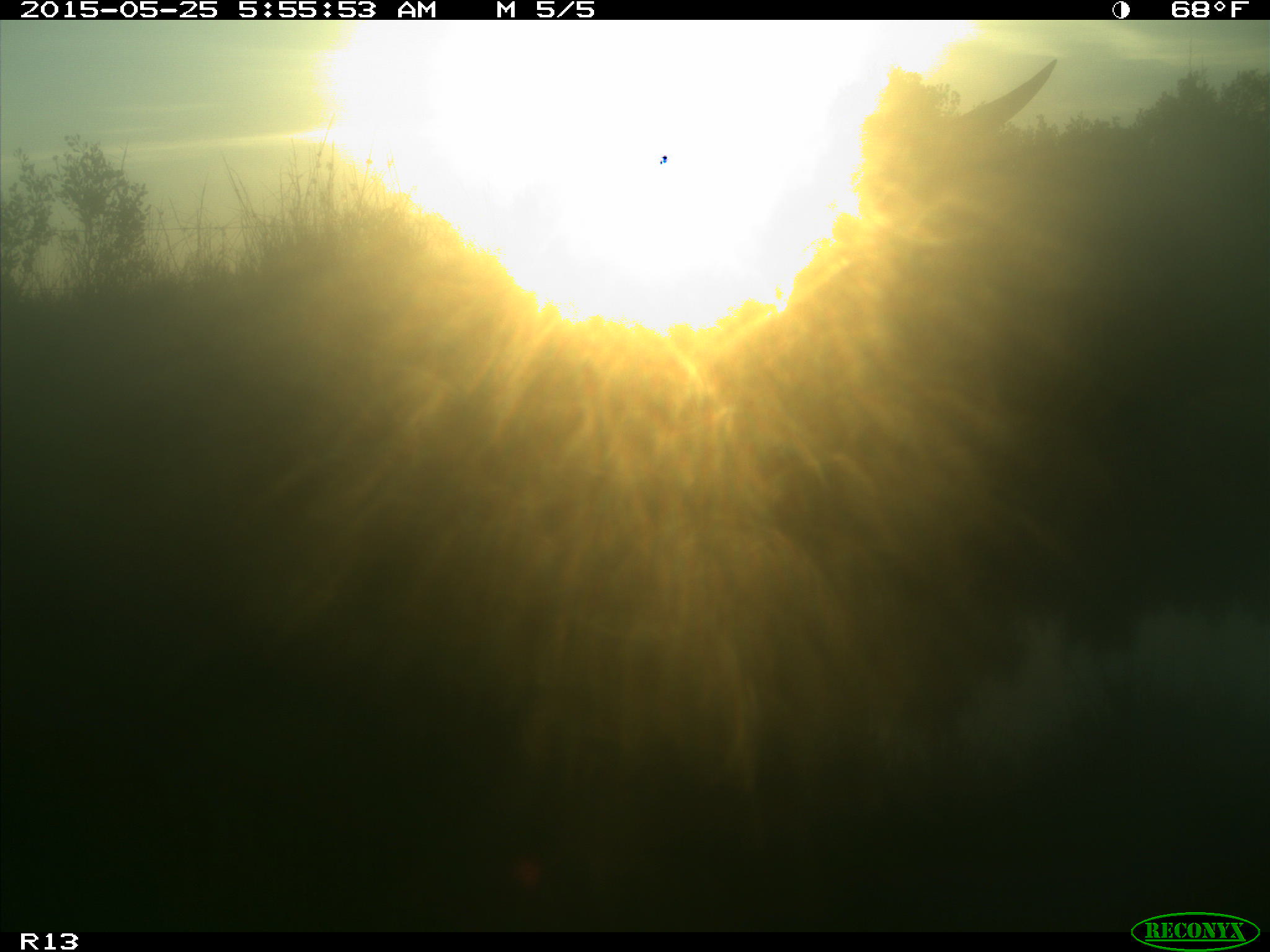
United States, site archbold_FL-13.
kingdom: Animalia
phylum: Chordata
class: Mammalia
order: Artiodactyla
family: Bovidae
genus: Bos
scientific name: Bos taurus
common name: domestic cow